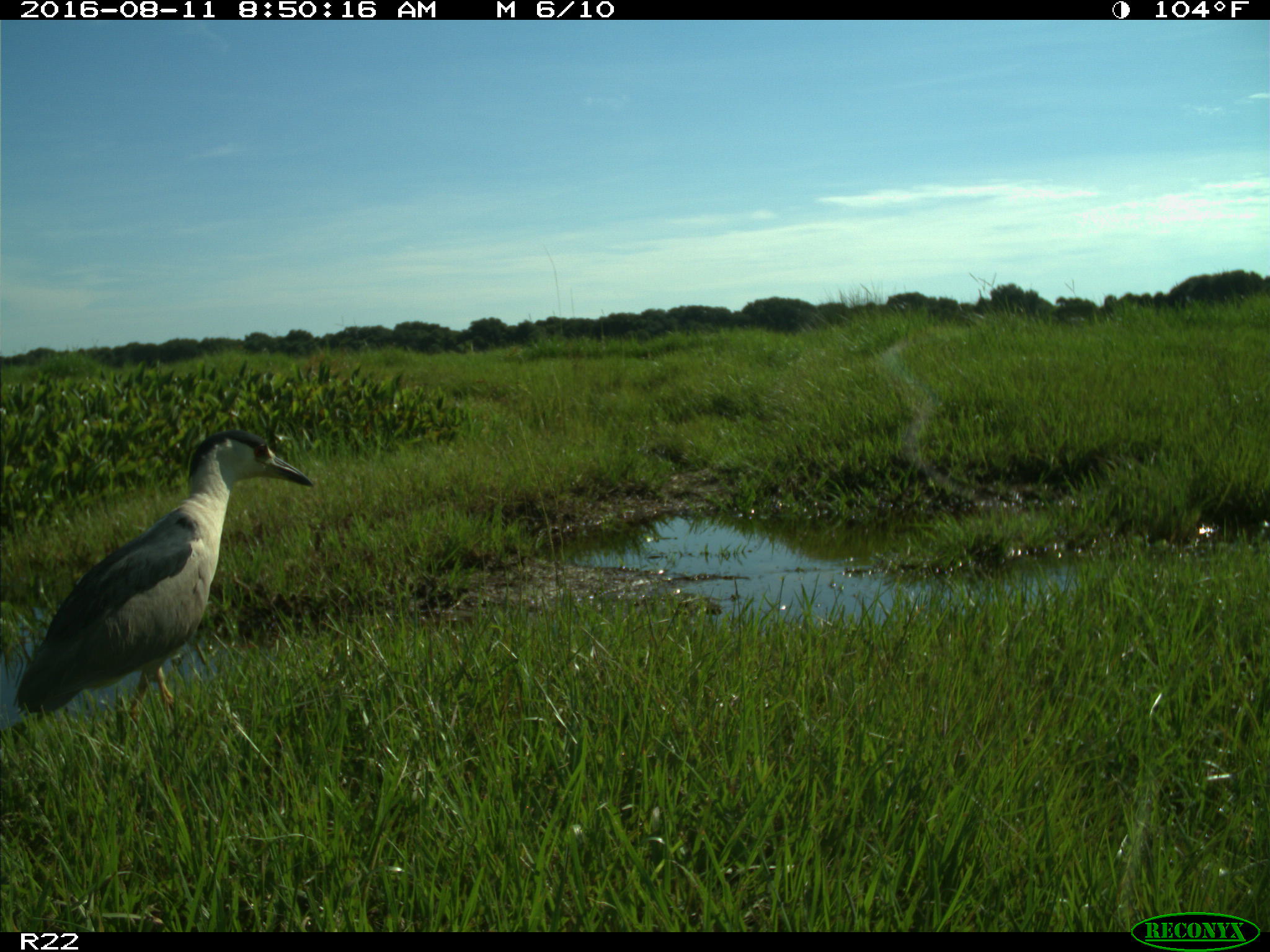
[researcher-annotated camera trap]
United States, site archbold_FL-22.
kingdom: Animalia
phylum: Chordata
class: Aves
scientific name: Aves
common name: birds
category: unidentified bird